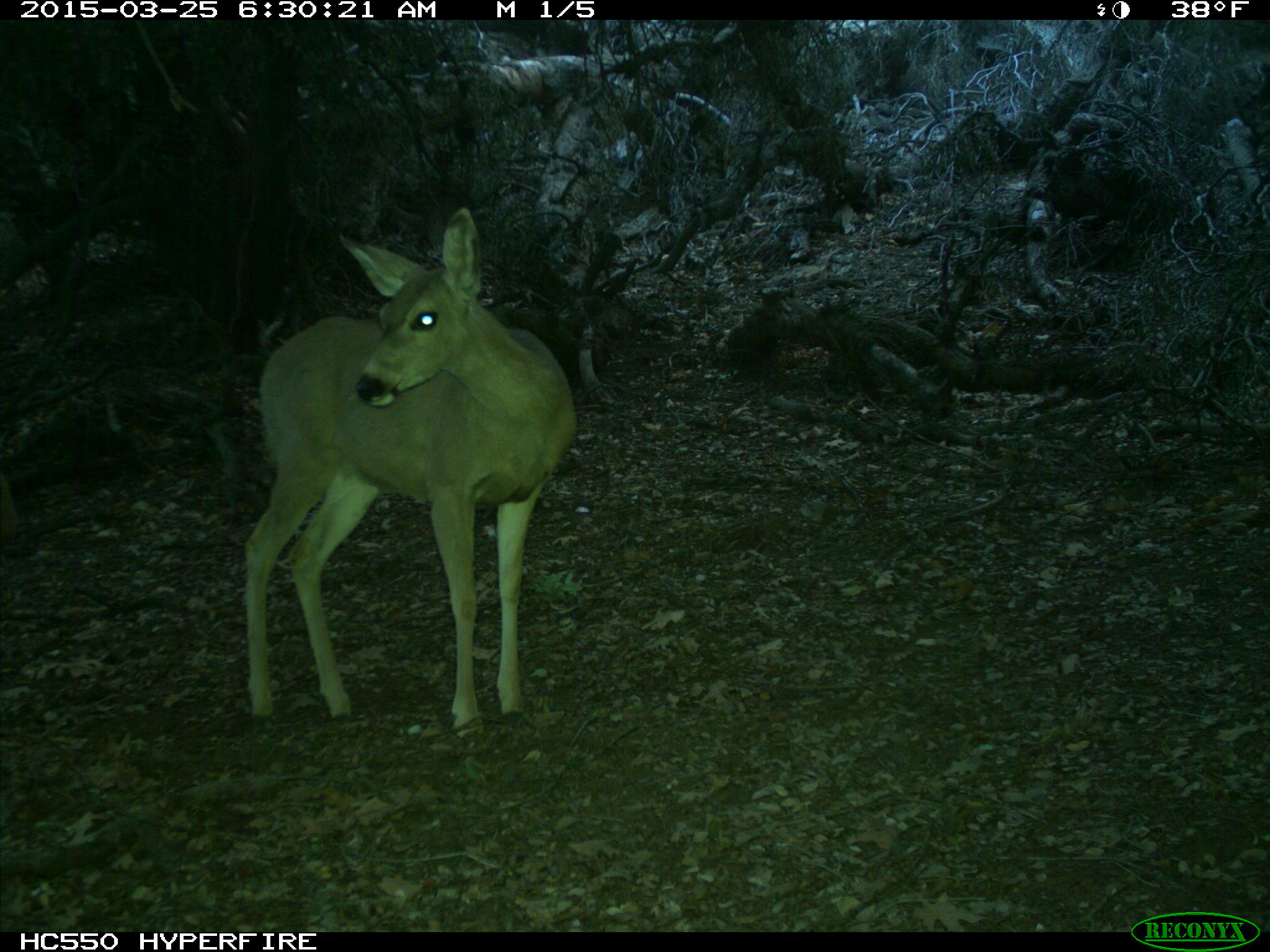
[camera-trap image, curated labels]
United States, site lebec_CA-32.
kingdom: Animalia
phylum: Chordata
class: Mammalia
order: Artiodactyla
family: Cervidae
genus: Odocoileus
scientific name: Odocoileus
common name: deer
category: unidentified deer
Unidentified deer (deer) (Odocoileus).